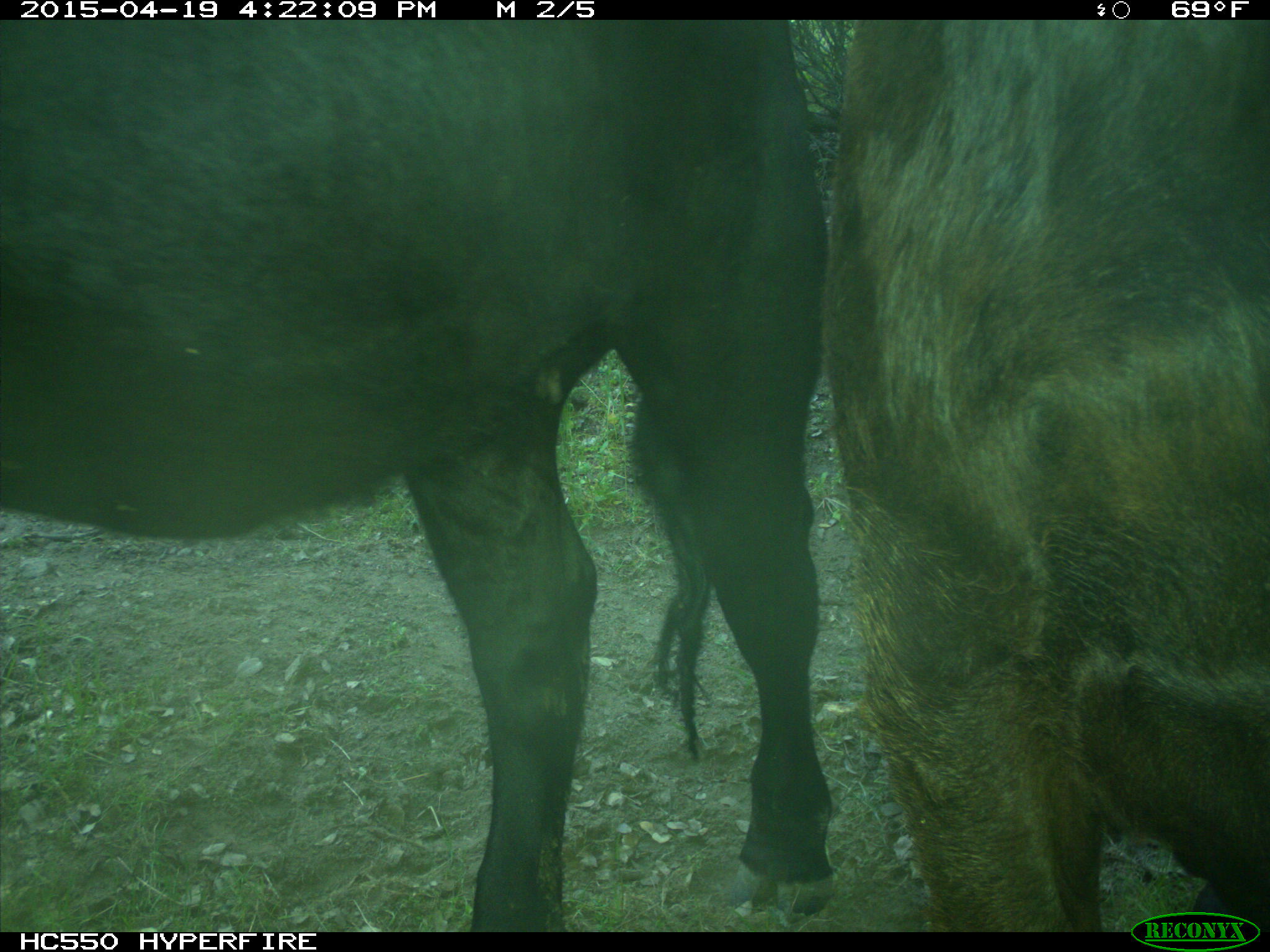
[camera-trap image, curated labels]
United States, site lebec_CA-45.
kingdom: Animalia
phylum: Chordata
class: Mammalia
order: Artiodactyla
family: Bovidae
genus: Bos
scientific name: Bos taurus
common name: domestic cow